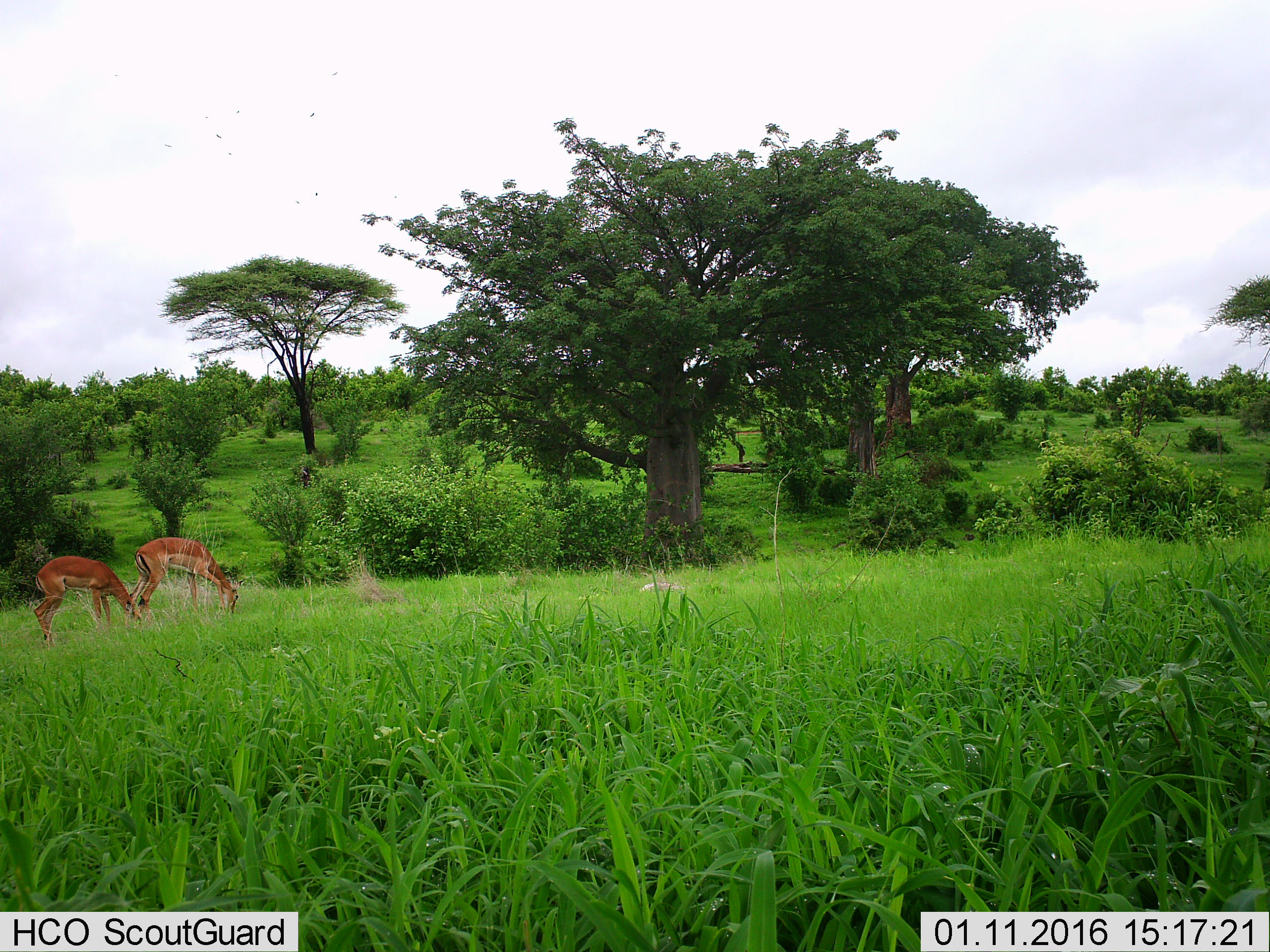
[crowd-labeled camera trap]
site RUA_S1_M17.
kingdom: Animalia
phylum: Chordata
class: Mammalia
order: Artiodactyla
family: Bovidae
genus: Aepyceros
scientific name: Aepyceros melampus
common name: impala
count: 2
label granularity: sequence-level